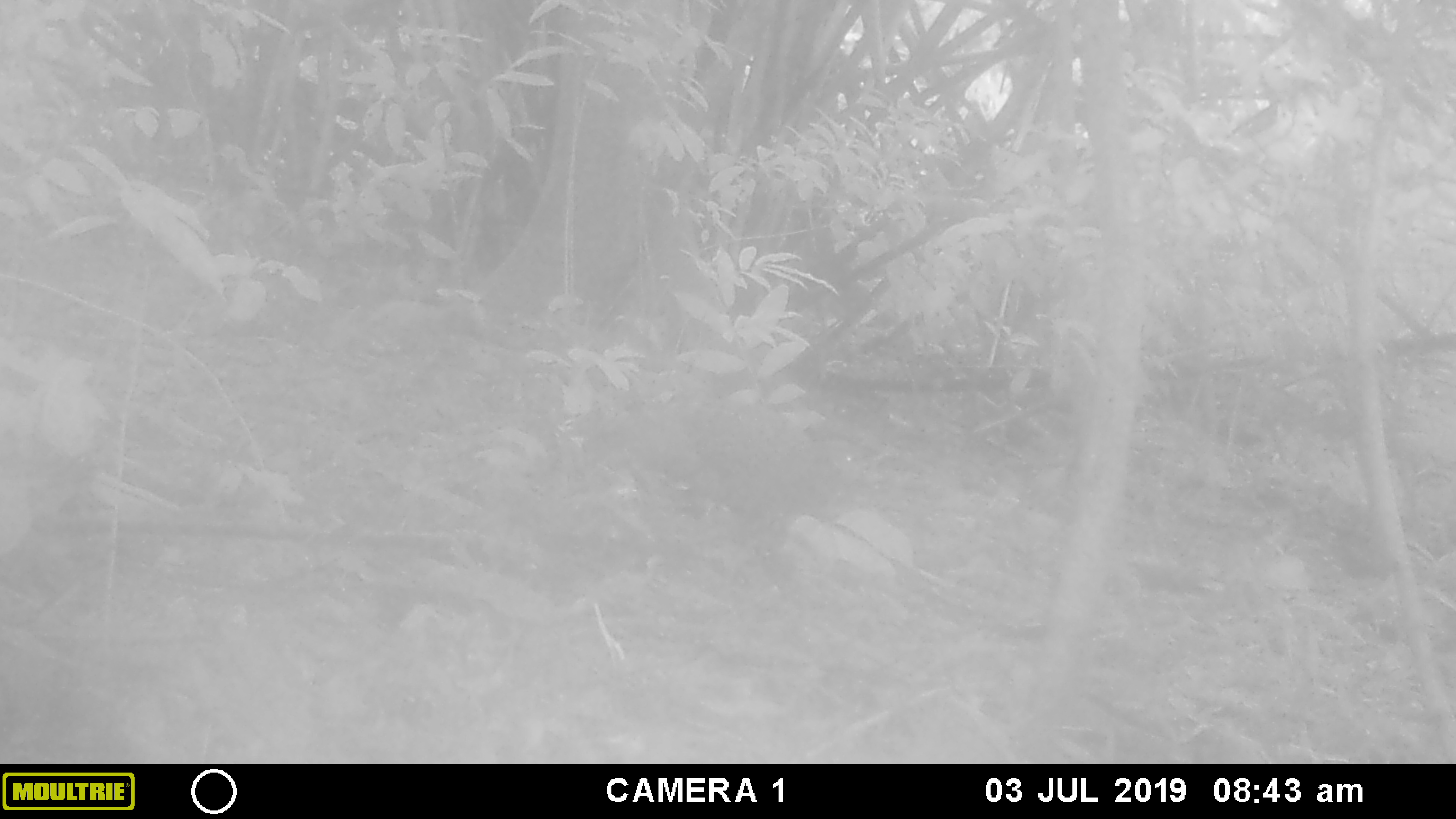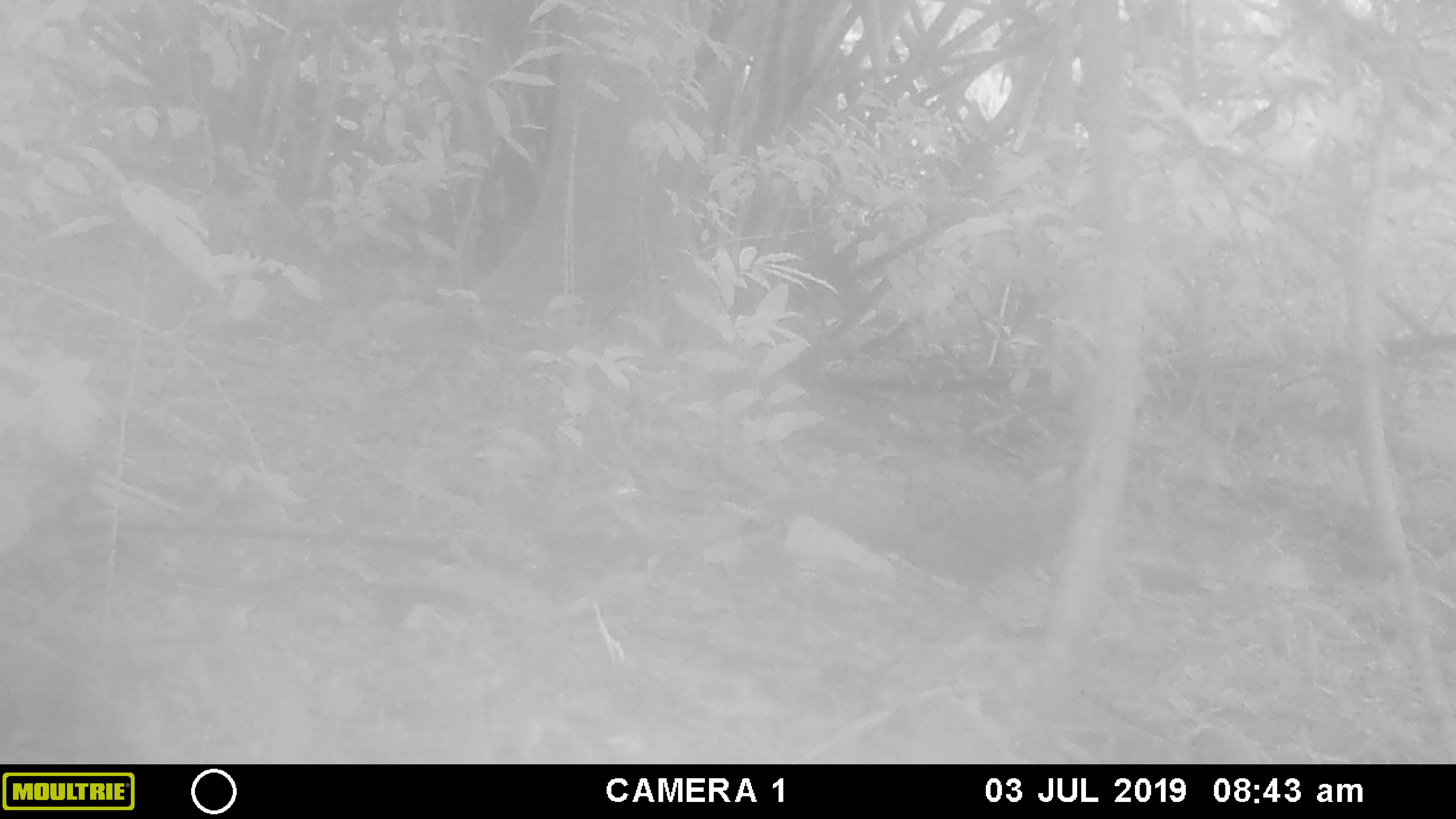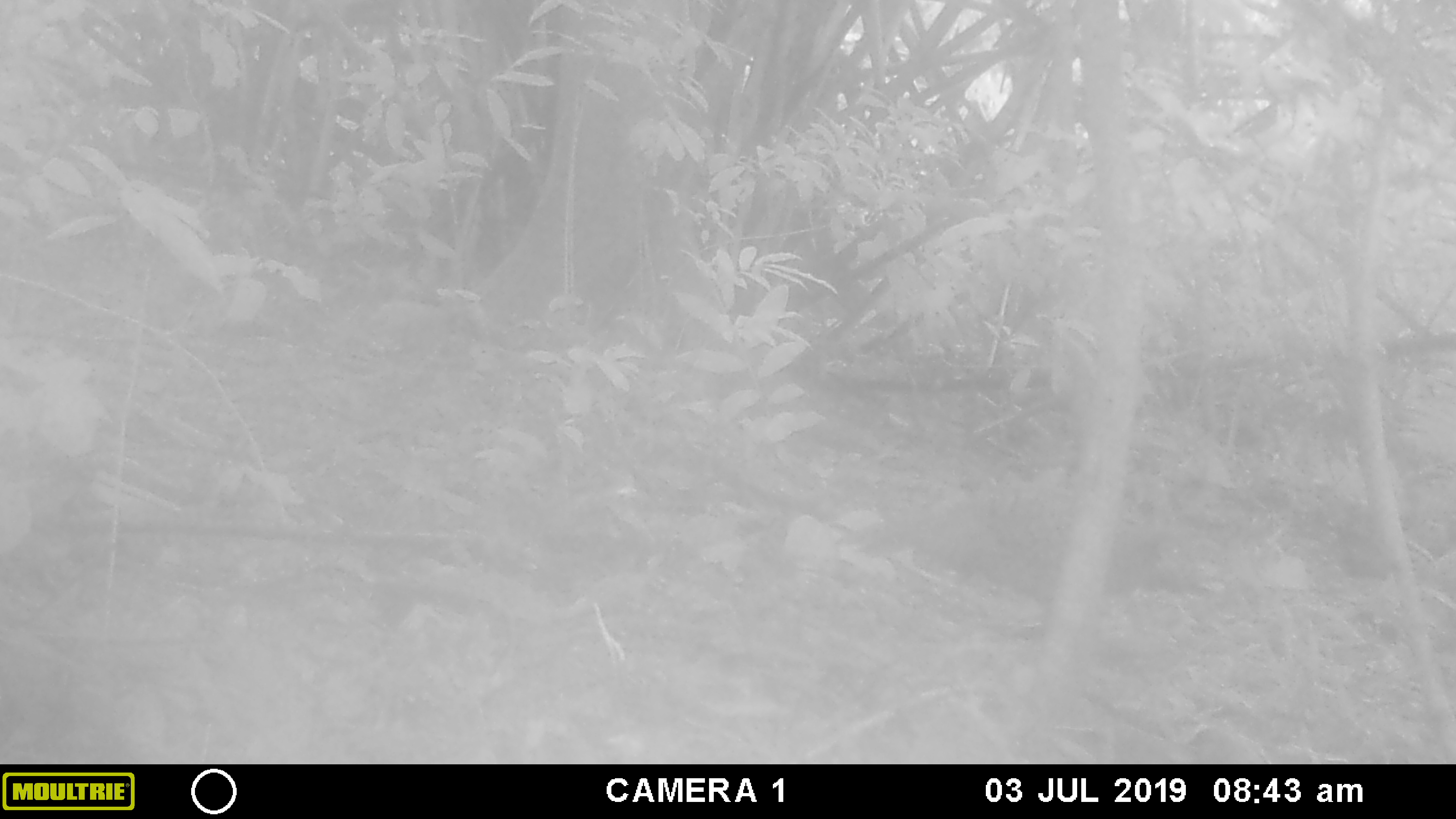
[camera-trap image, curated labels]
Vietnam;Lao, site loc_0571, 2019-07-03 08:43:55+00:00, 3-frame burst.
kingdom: Animalia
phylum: Chordata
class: Aves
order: Galliformes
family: Phasianidae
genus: Polyplectron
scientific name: Polyplectron bicalcaratum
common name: gray peacock-pheasant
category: grey peacock pheasant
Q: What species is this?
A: Grey peacock pheasant (gray peacock-pheasant) (Polyplectron bicalcaratum).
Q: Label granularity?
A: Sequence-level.